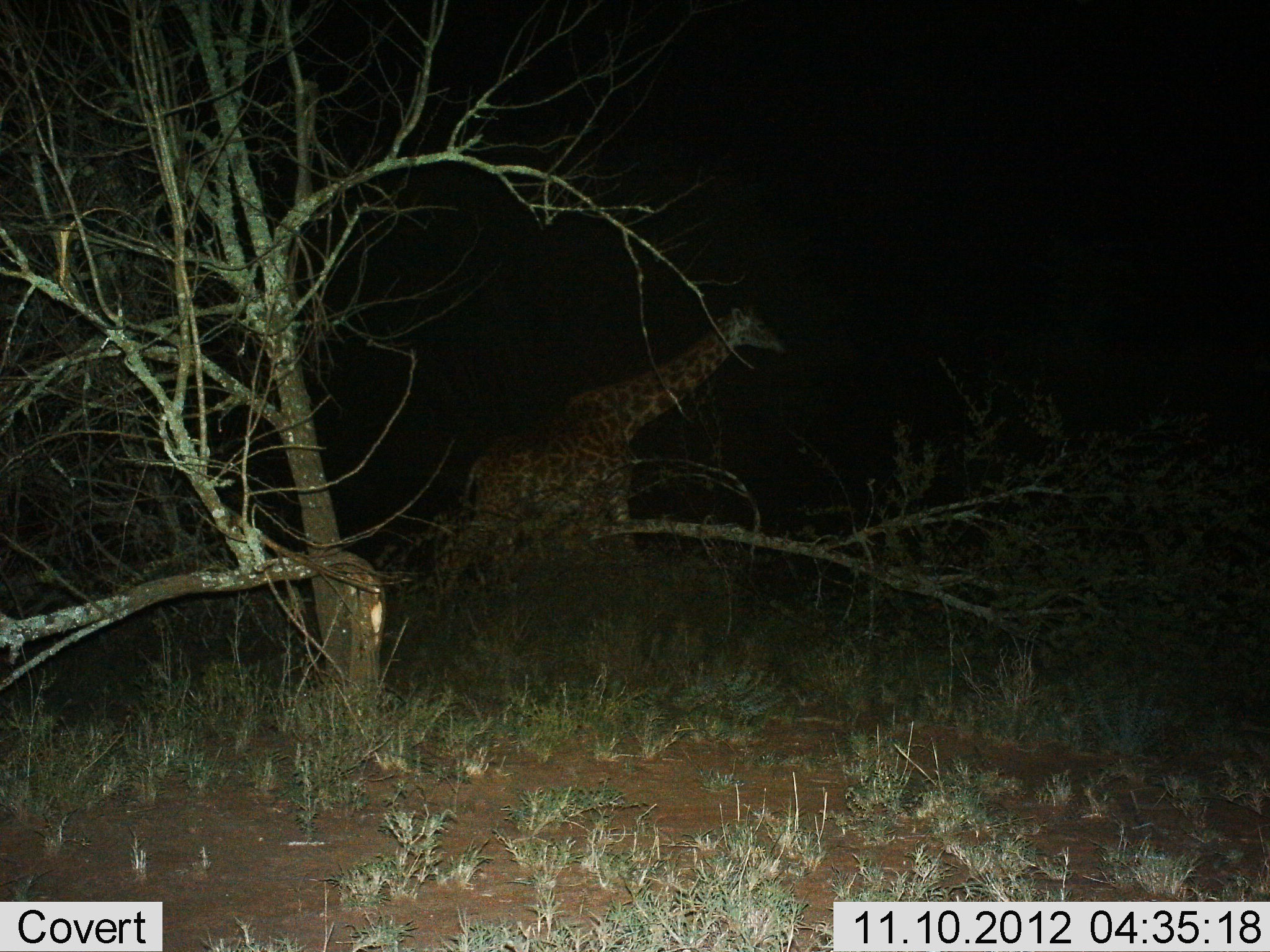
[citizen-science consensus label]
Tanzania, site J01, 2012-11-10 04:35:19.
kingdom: Animalia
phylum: Chordata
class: Mammalia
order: Artiodactyla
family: Giraffidae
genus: Giraffa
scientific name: Giraffa camelopardalis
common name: giraffe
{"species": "giraffe (Giraffa camelopardalis)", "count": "1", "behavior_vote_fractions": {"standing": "20%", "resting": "0%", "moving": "80%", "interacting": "0%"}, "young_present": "0%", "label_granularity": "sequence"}